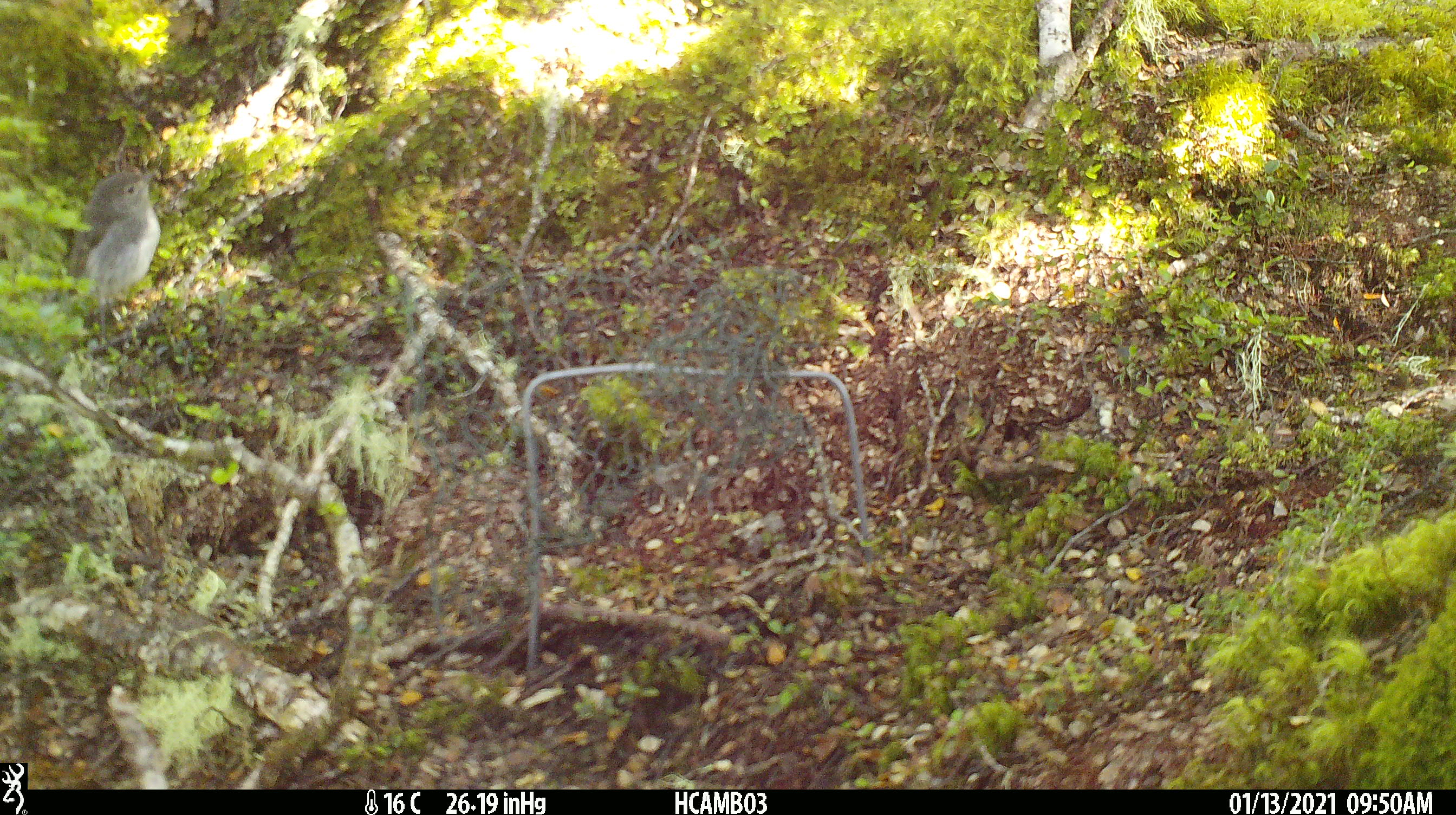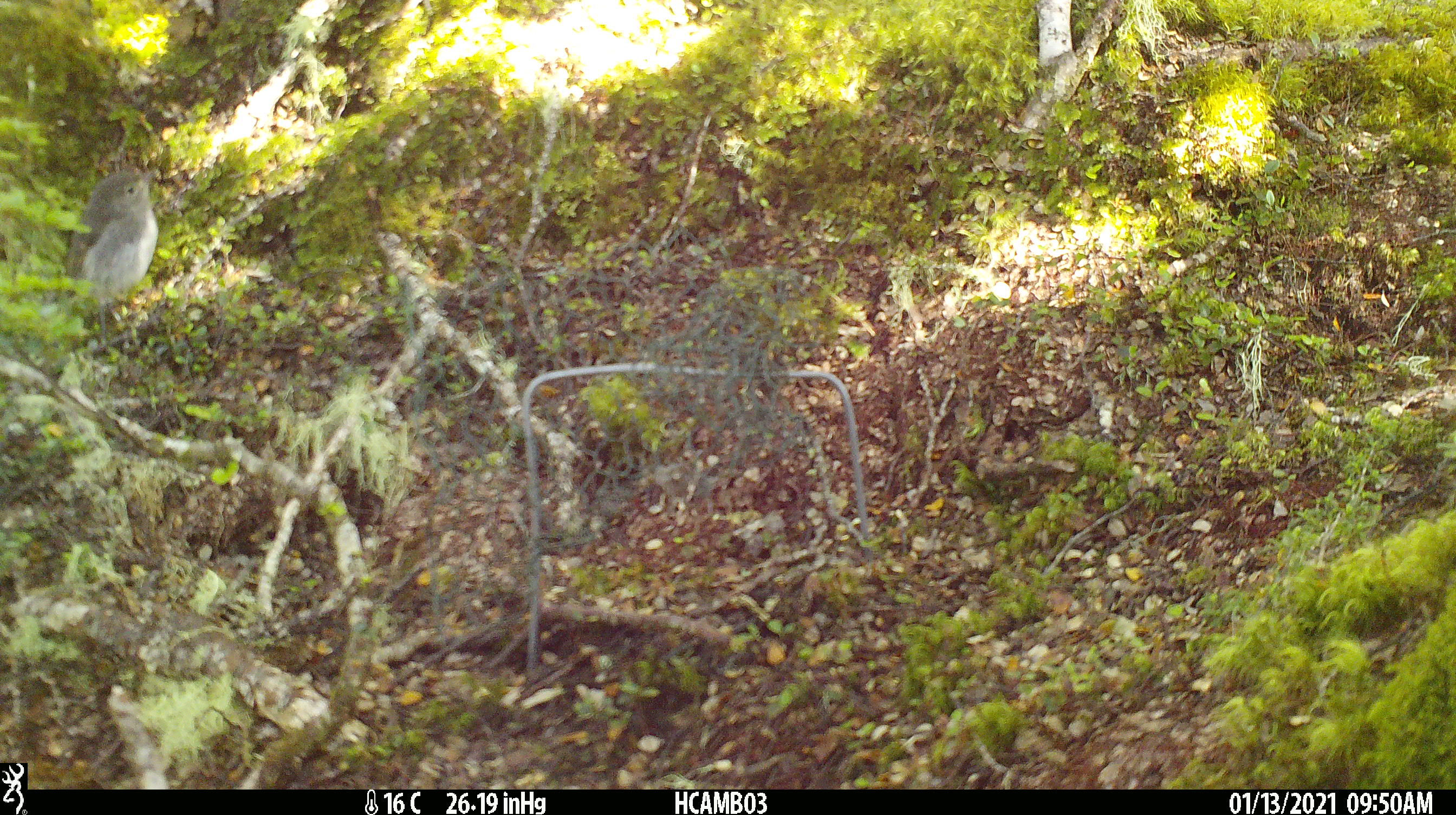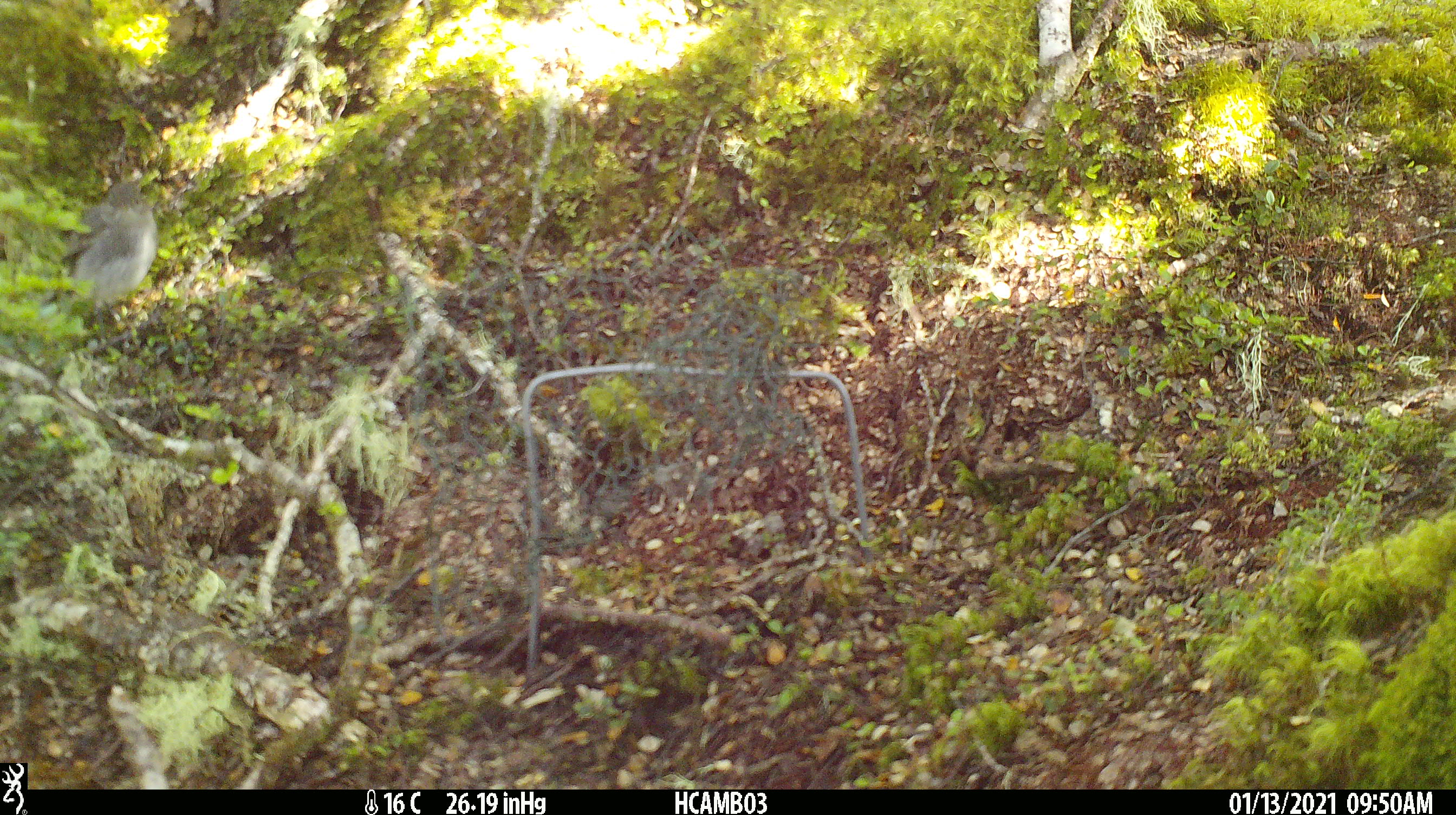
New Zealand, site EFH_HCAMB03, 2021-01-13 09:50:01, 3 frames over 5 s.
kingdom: Animalia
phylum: Chordata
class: Aves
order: Passeriformes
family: Petroicidae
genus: Petroica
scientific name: Petroica australis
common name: new zealand robin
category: robin